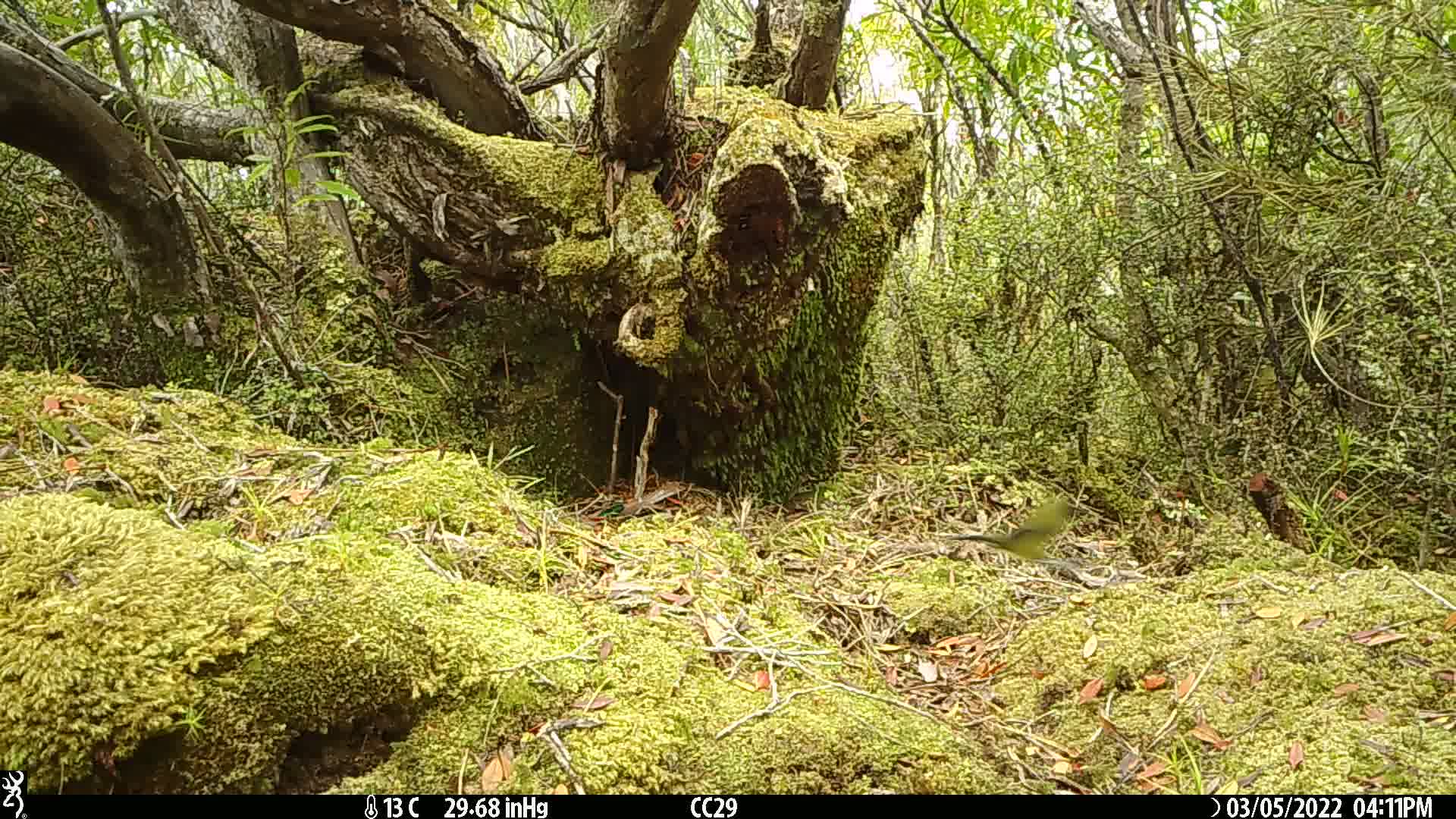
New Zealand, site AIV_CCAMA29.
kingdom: Animalia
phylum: Chordata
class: Aves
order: Passeriformes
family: Meliphagidae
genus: Anthornis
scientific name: Anthornis melanura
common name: new zealand bellbird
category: bellbird